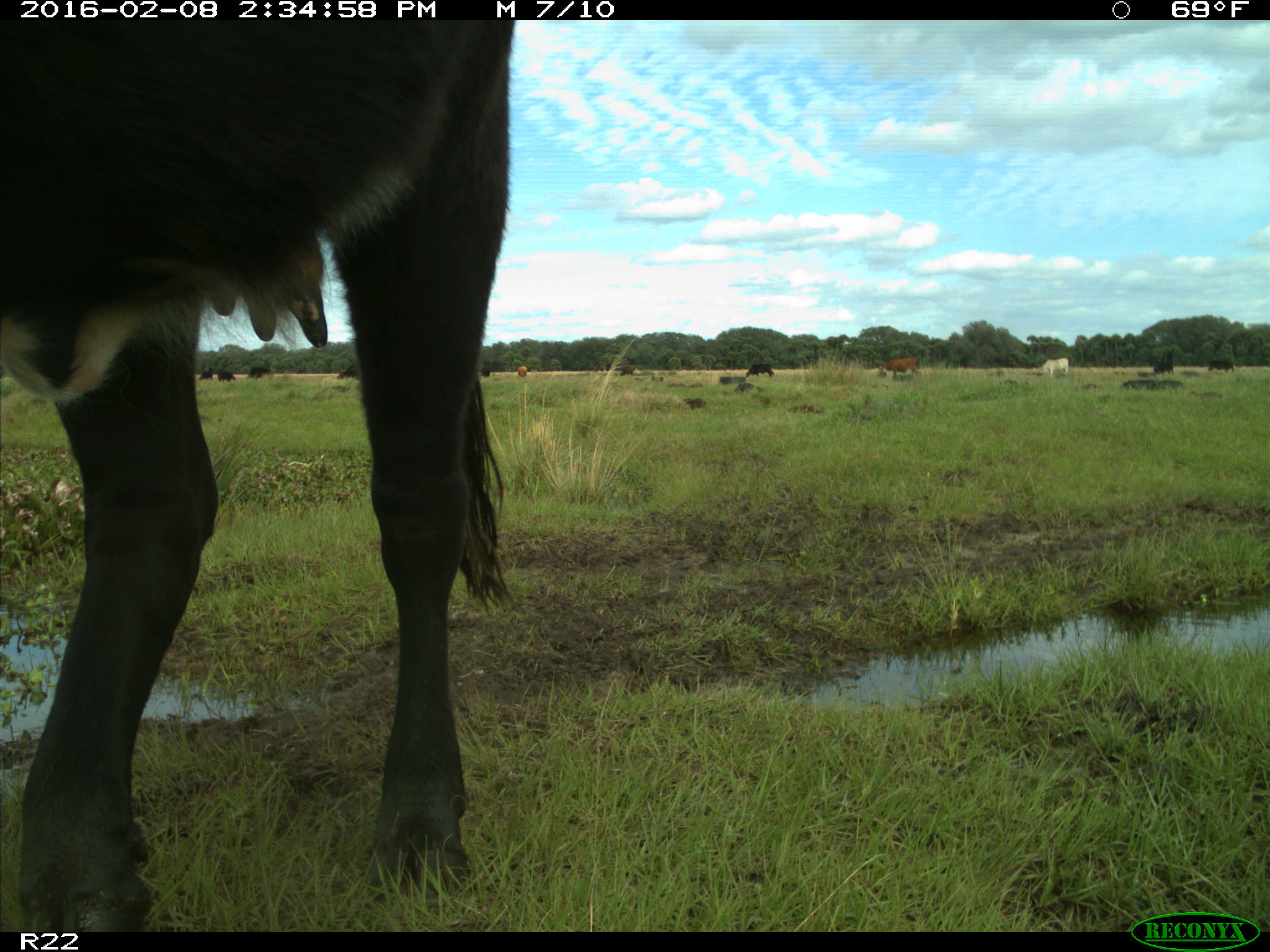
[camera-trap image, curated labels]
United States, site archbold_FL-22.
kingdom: Animalia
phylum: Chordata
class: Mammalia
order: Artiodactyla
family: Bovidae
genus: Bos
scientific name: Bos taurus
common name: domestic cow